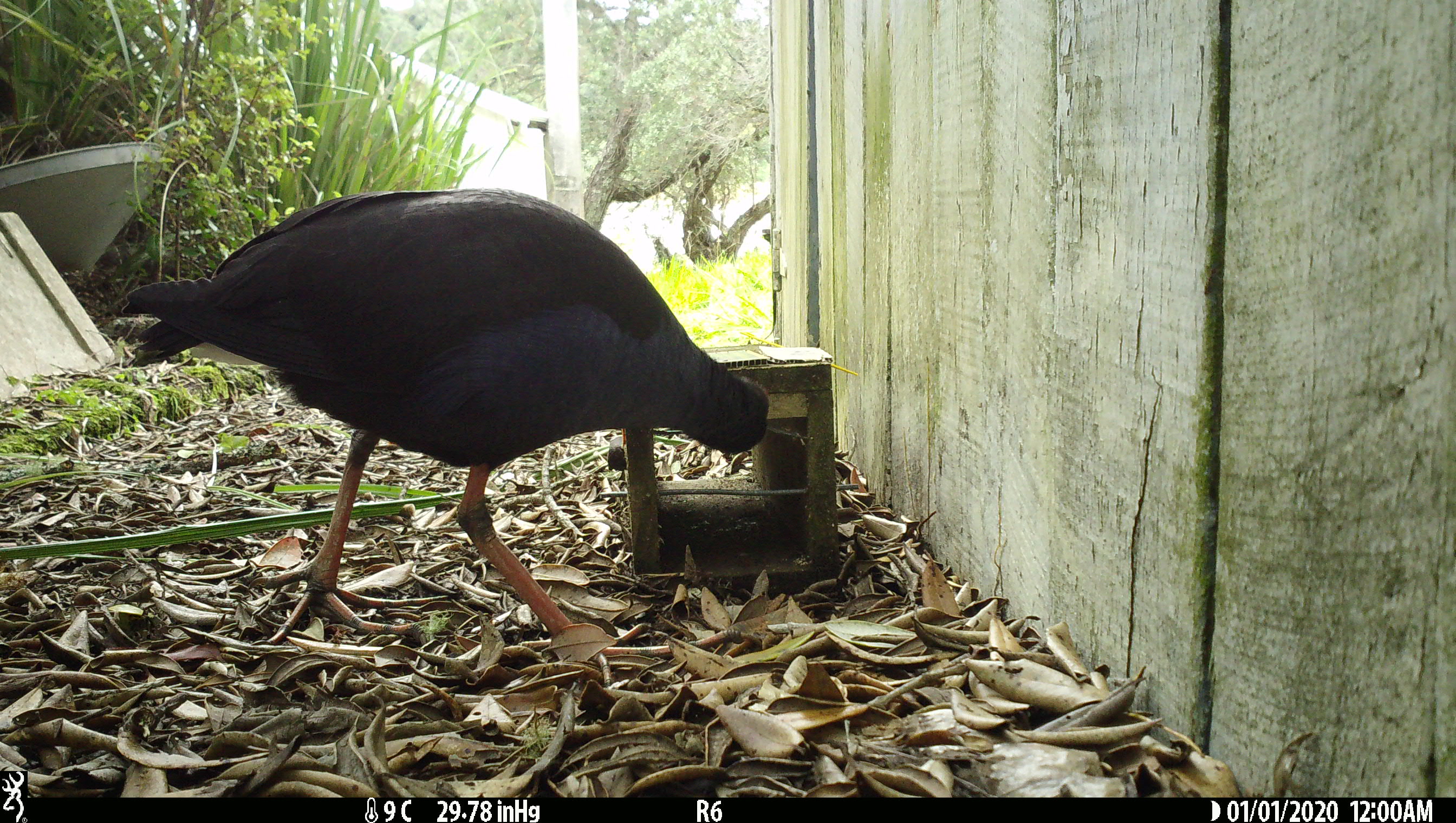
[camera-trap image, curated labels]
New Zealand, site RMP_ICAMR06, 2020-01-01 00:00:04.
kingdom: Animalia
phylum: Chordata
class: Aves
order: Gruiformes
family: Rallidae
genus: Porphyrio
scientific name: Porphyrio melanotus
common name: australasian swamphen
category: pukeko